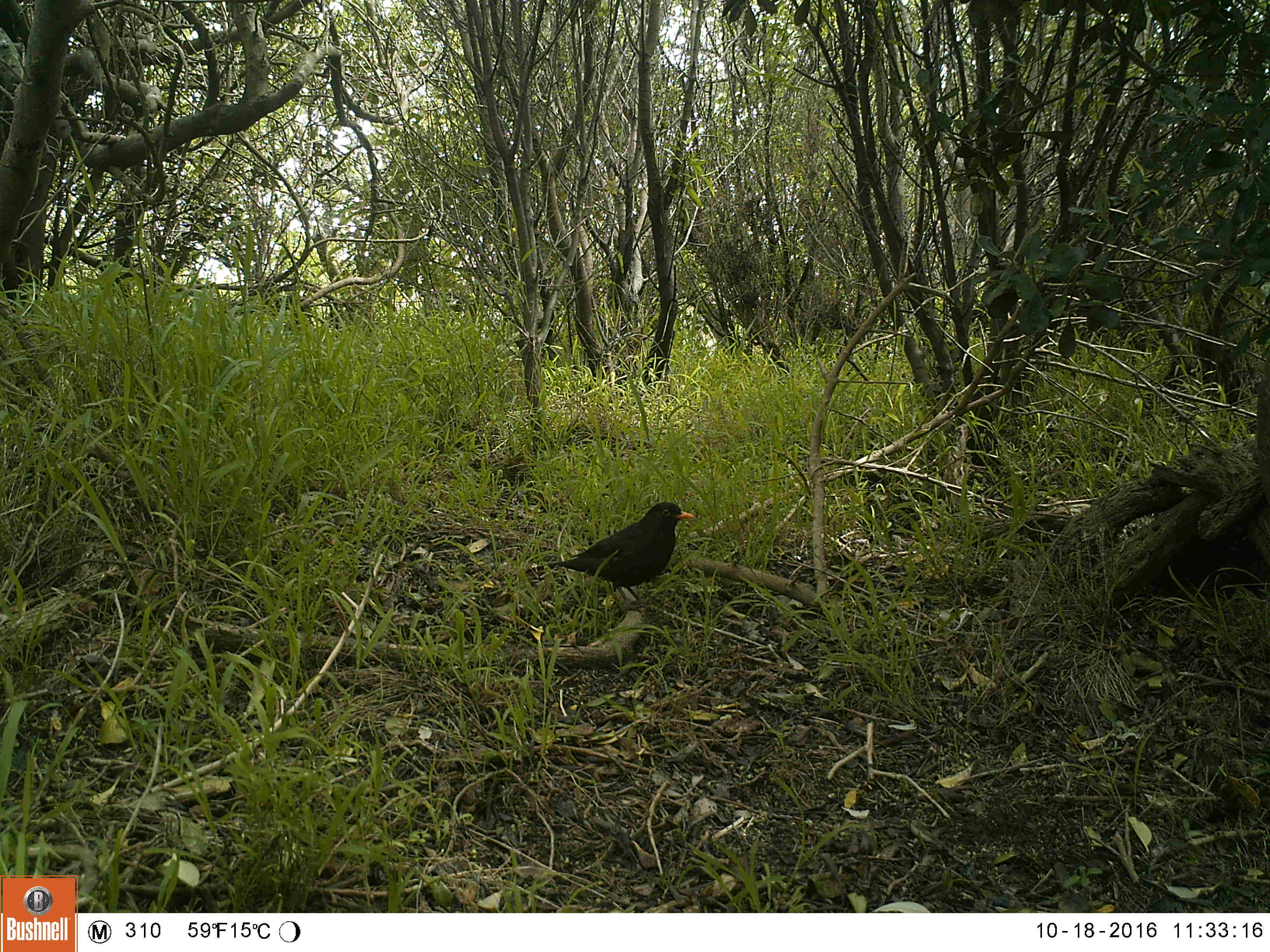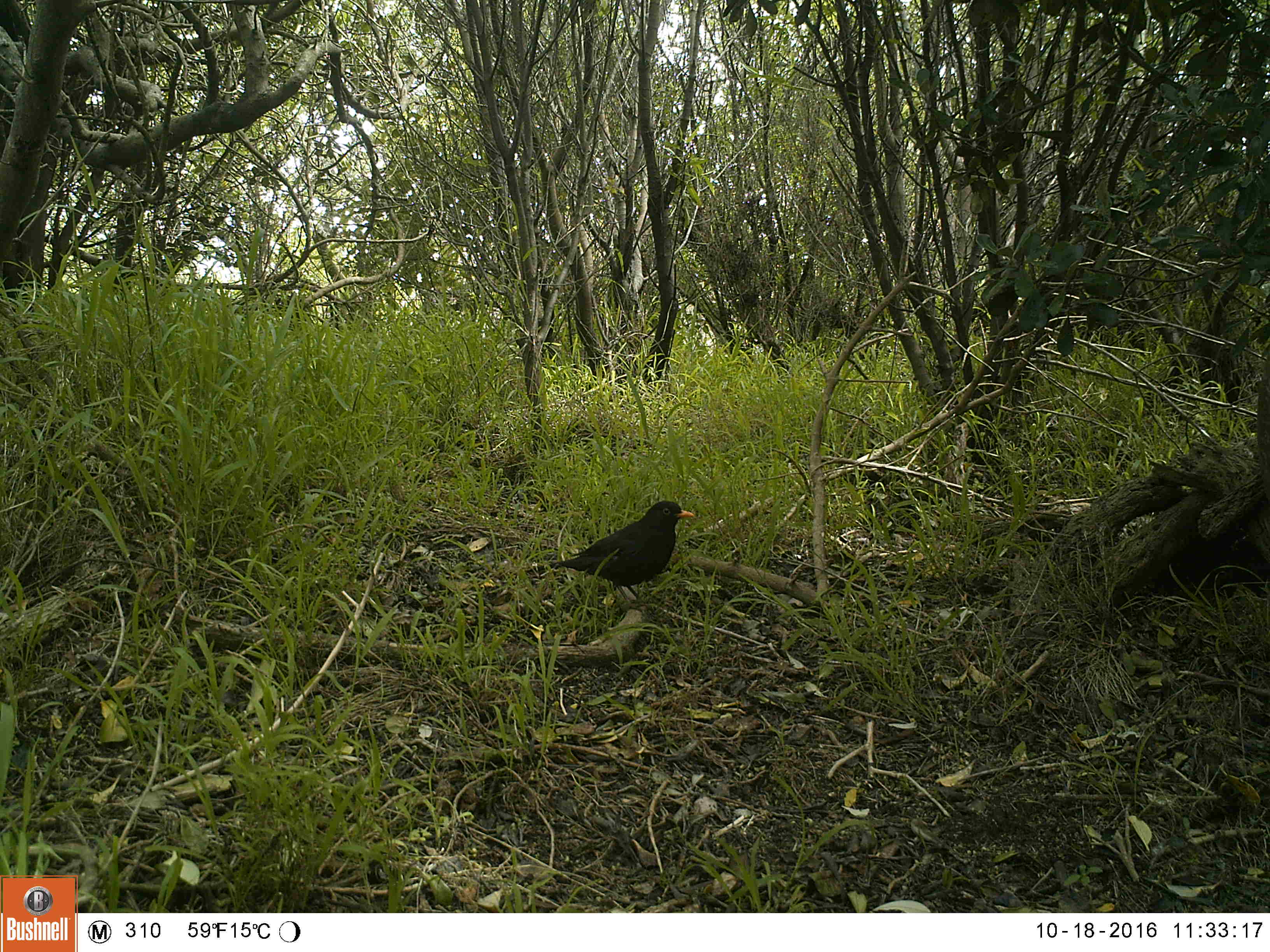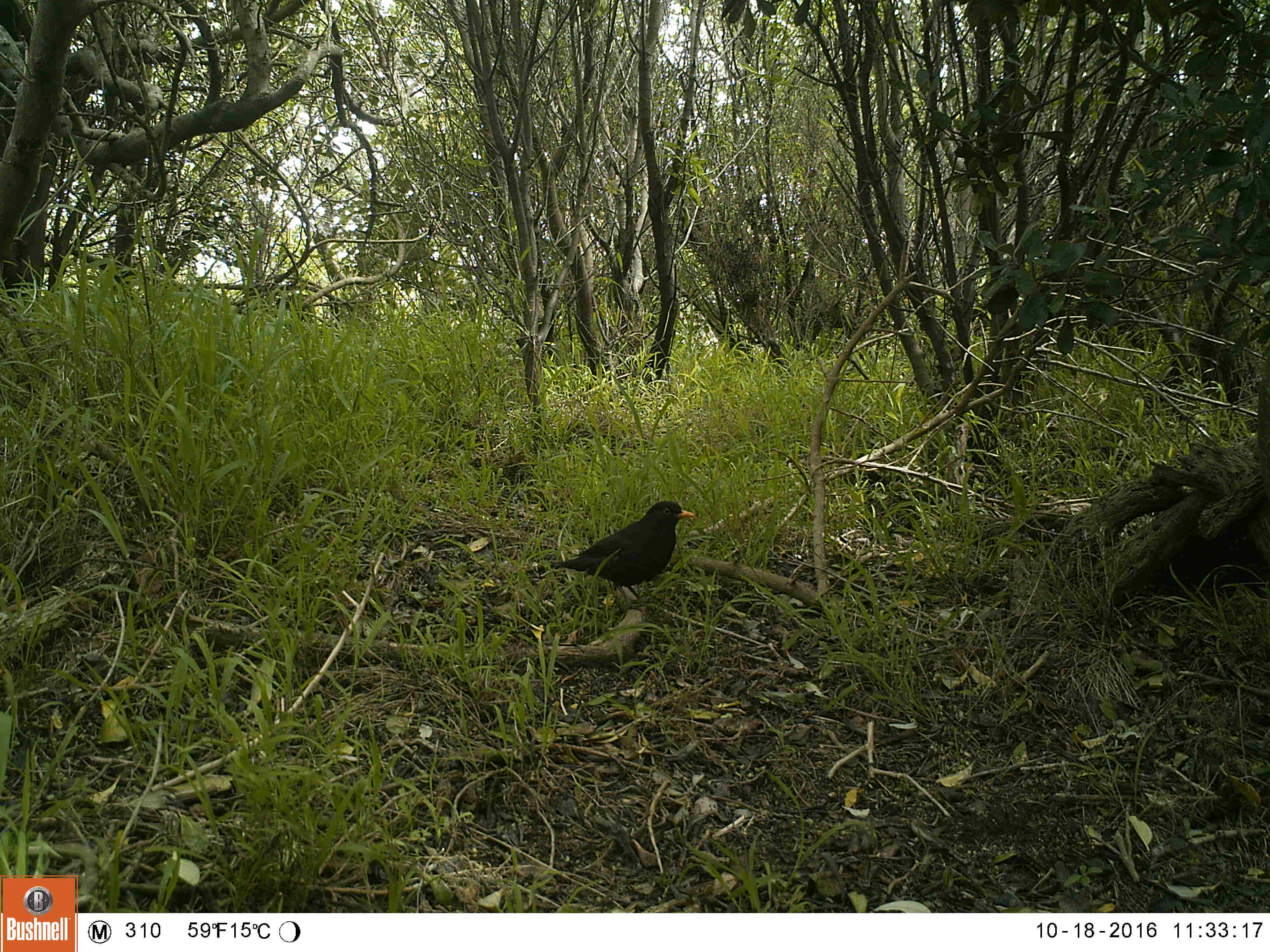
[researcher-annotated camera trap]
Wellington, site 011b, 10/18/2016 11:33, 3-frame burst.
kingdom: Animalia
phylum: Chordata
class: Aves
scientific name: Aves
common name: bird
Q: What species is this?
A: Bird (Aves).